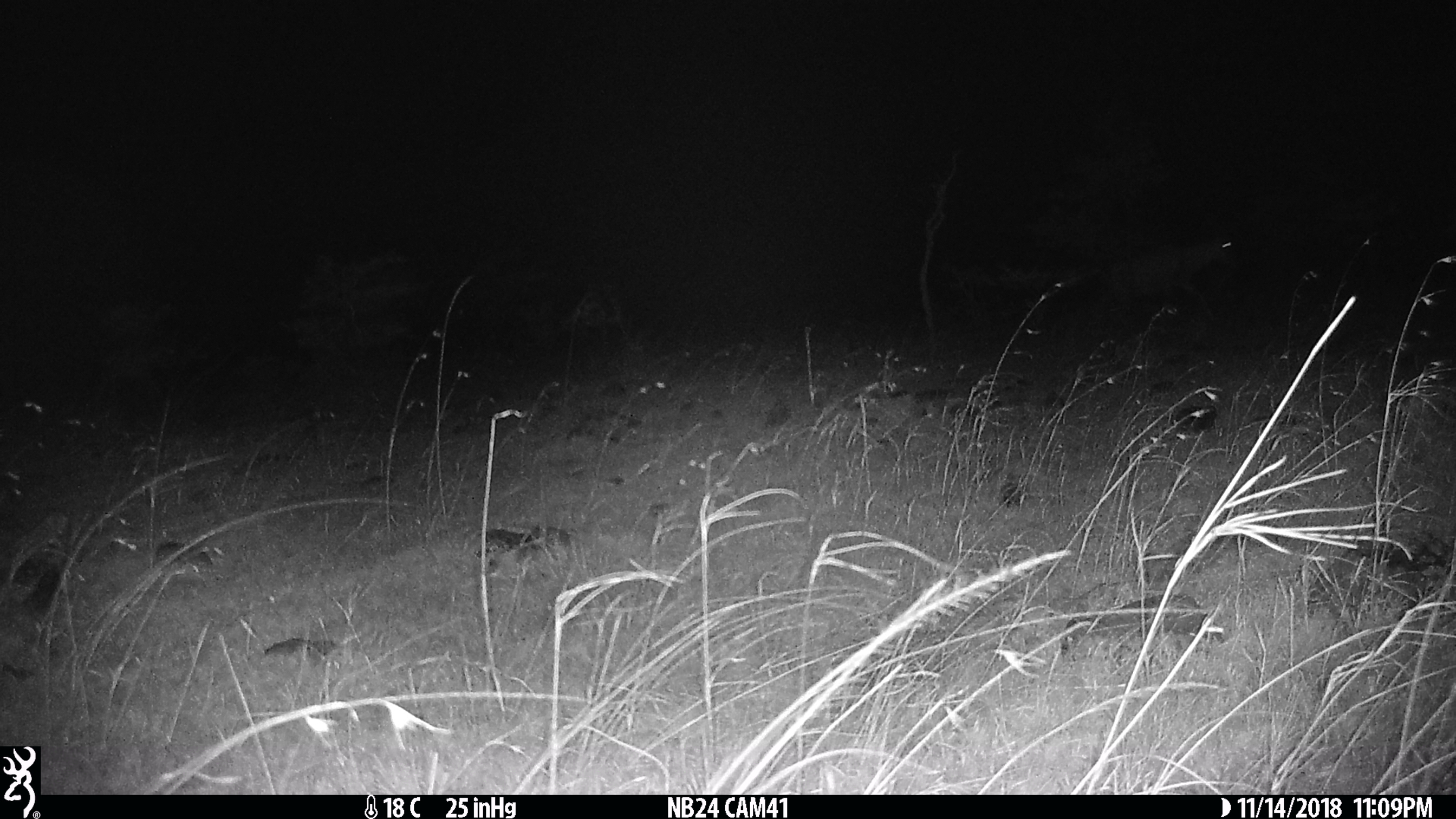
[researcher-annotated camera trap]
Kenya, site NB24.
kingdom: Animalia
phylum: Chordata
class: Mammalia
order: Artiodactyla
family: Bovidae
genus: Damaliscus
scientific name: Damaliscus lunatus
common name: topi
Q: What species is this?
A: Topi (Damaliscus lunatus).